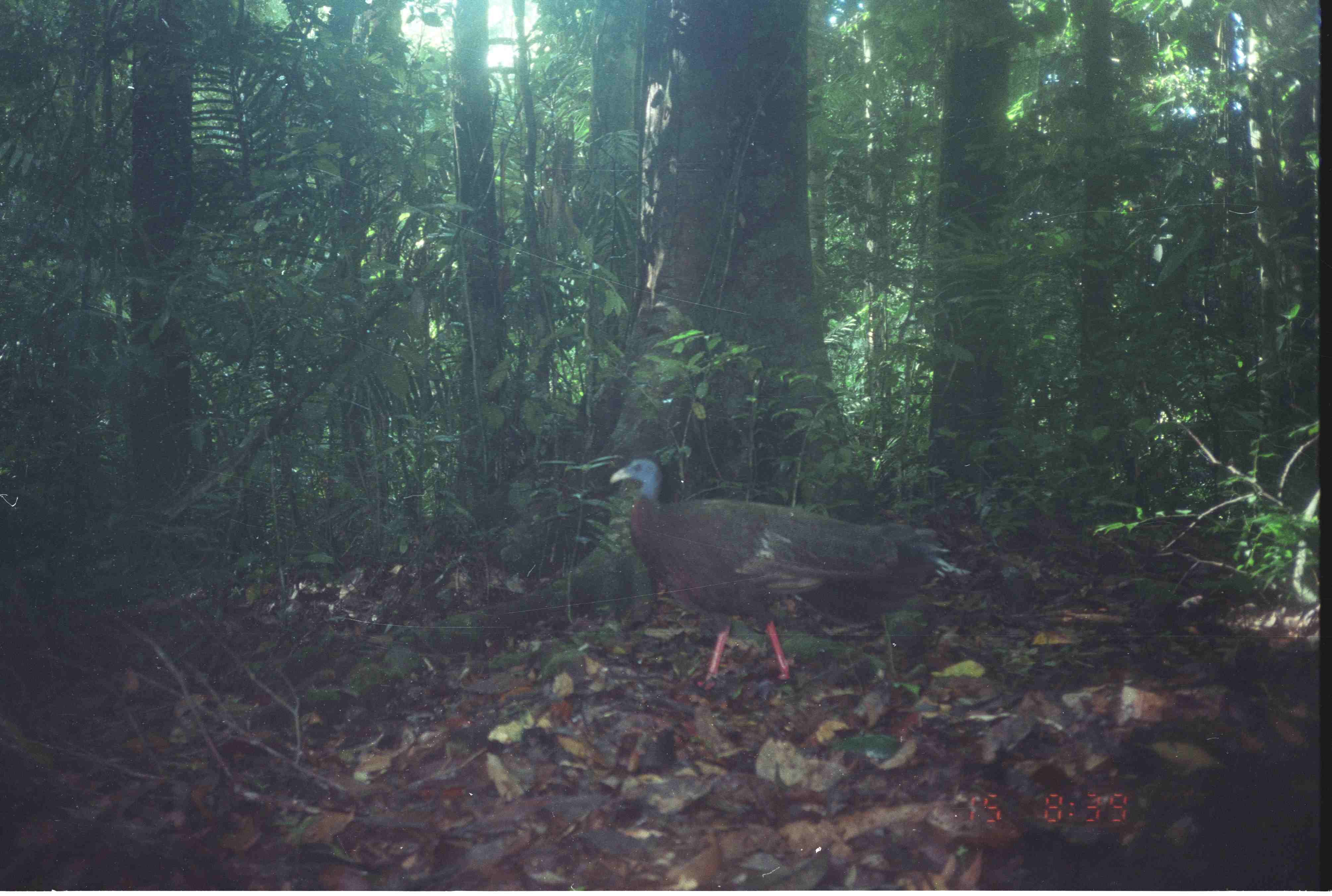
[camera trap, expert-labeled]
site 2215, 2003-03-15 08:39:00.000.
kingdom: Animalia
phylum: Chordata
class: Aves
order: Galliformes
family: Phasianidae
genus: Argusianus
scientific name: Argusianus argus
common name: great argus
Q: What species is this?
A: Argusianus argus (great argus).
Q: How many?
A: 1.